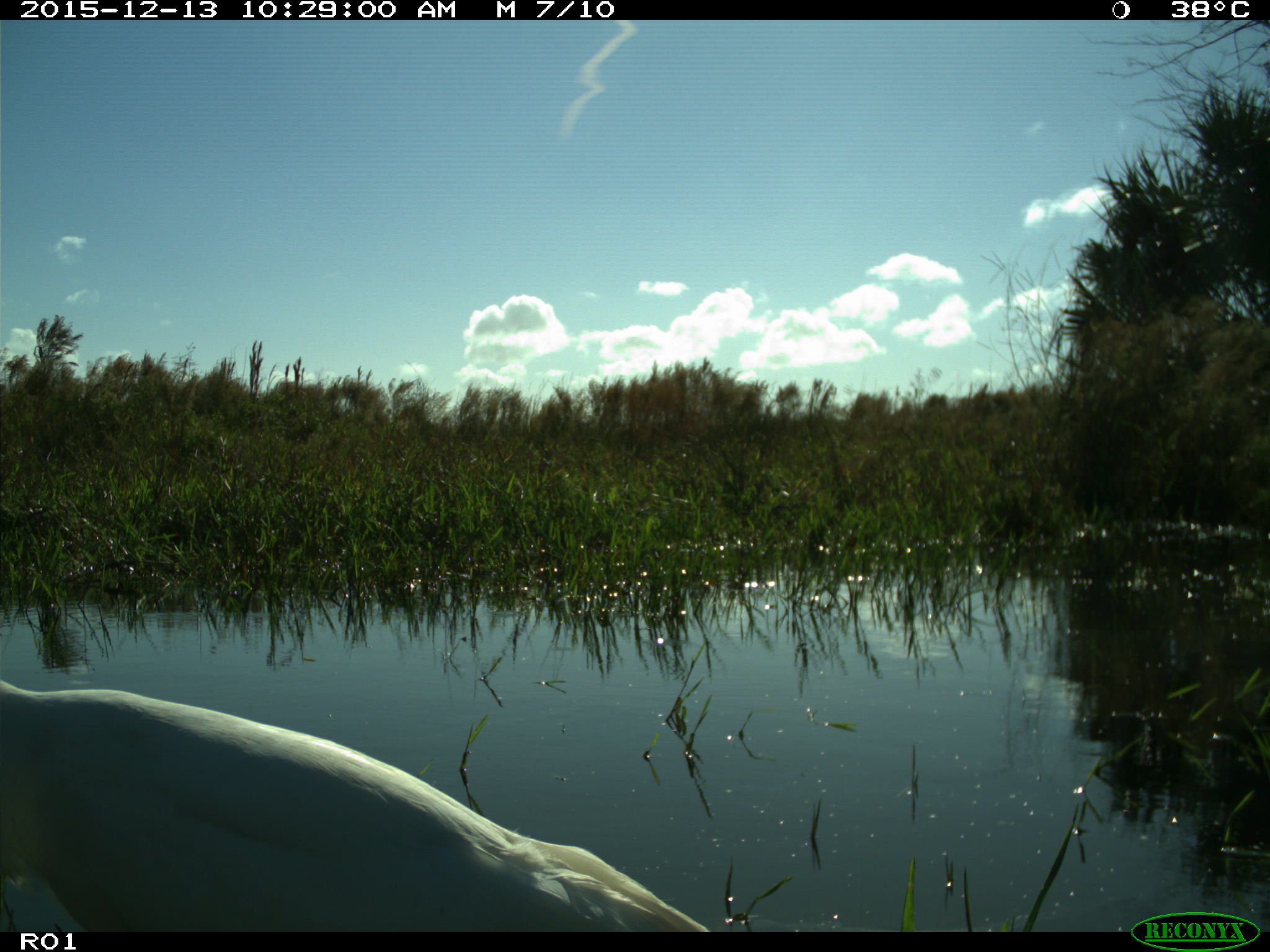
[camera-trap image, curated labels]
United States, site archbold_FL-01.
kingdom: Animalia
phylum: Chordata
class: Aves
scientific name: Aves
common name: birds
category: unidentified bird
Unidentified bird (birds) (Aves).